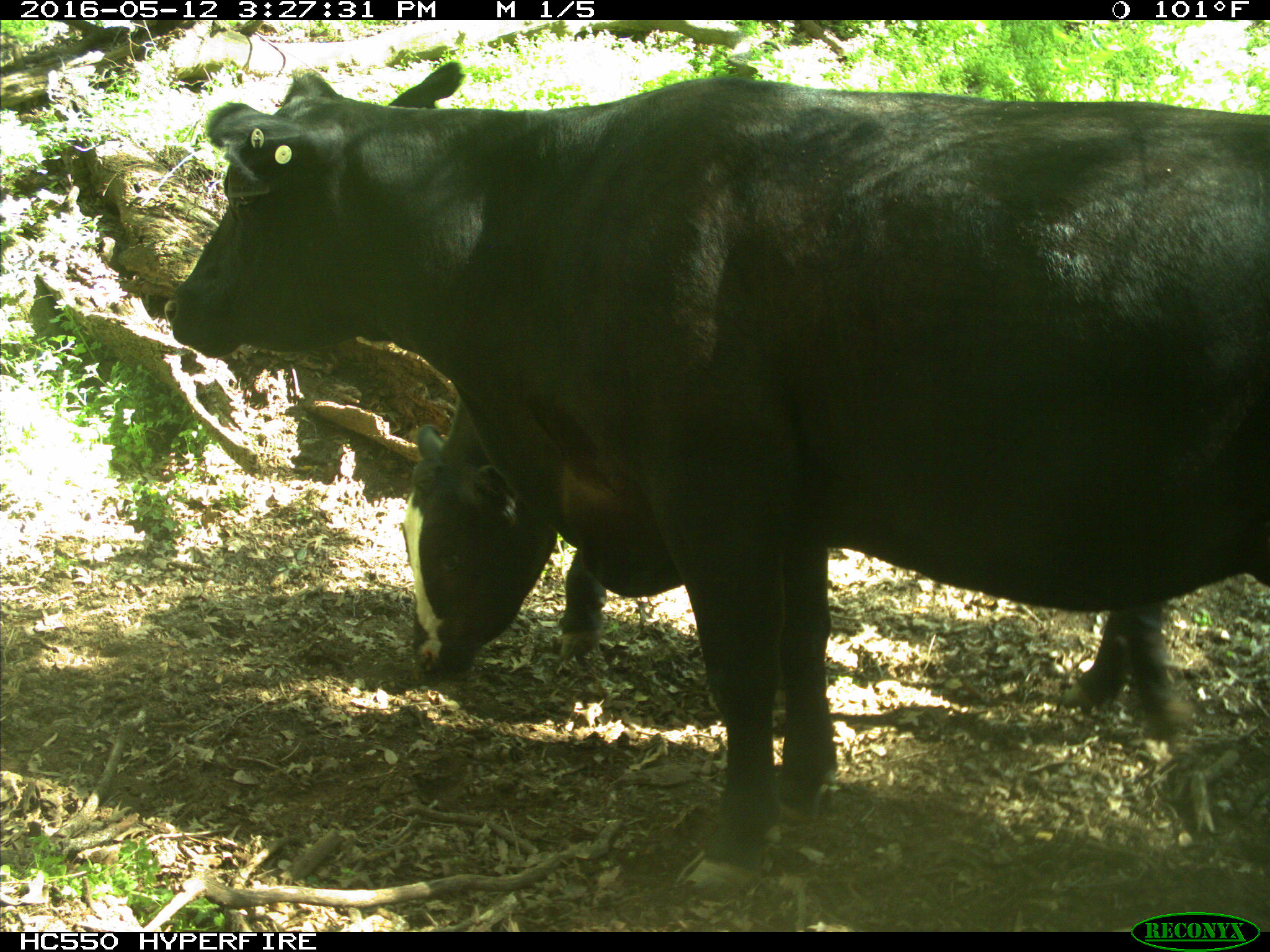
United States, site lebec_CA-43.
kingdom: Animalia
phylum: Chordata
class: Mammalia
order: Artiodactyla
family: Bovidae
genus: Bos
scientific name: Bos taurus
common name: domestic cow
Bos taurus (domestic cow).